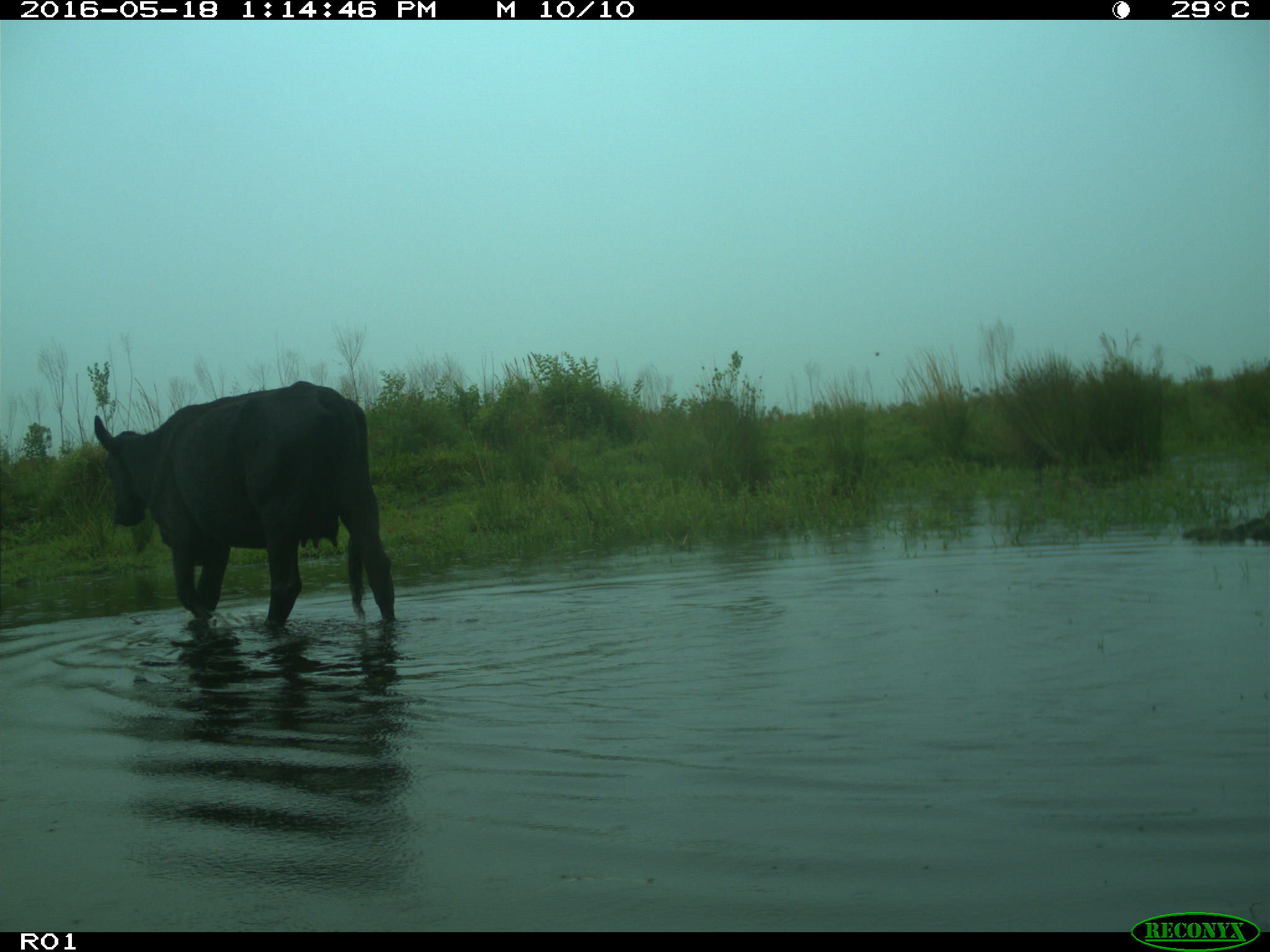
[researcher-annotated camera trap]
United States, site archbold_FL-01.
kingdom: Animalia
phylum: Chordata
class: Mammalia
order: Artiodactyla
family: Bovidae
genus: Bos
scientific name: Bos taurus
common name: domestic cow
Bos taurus (domestic cow).